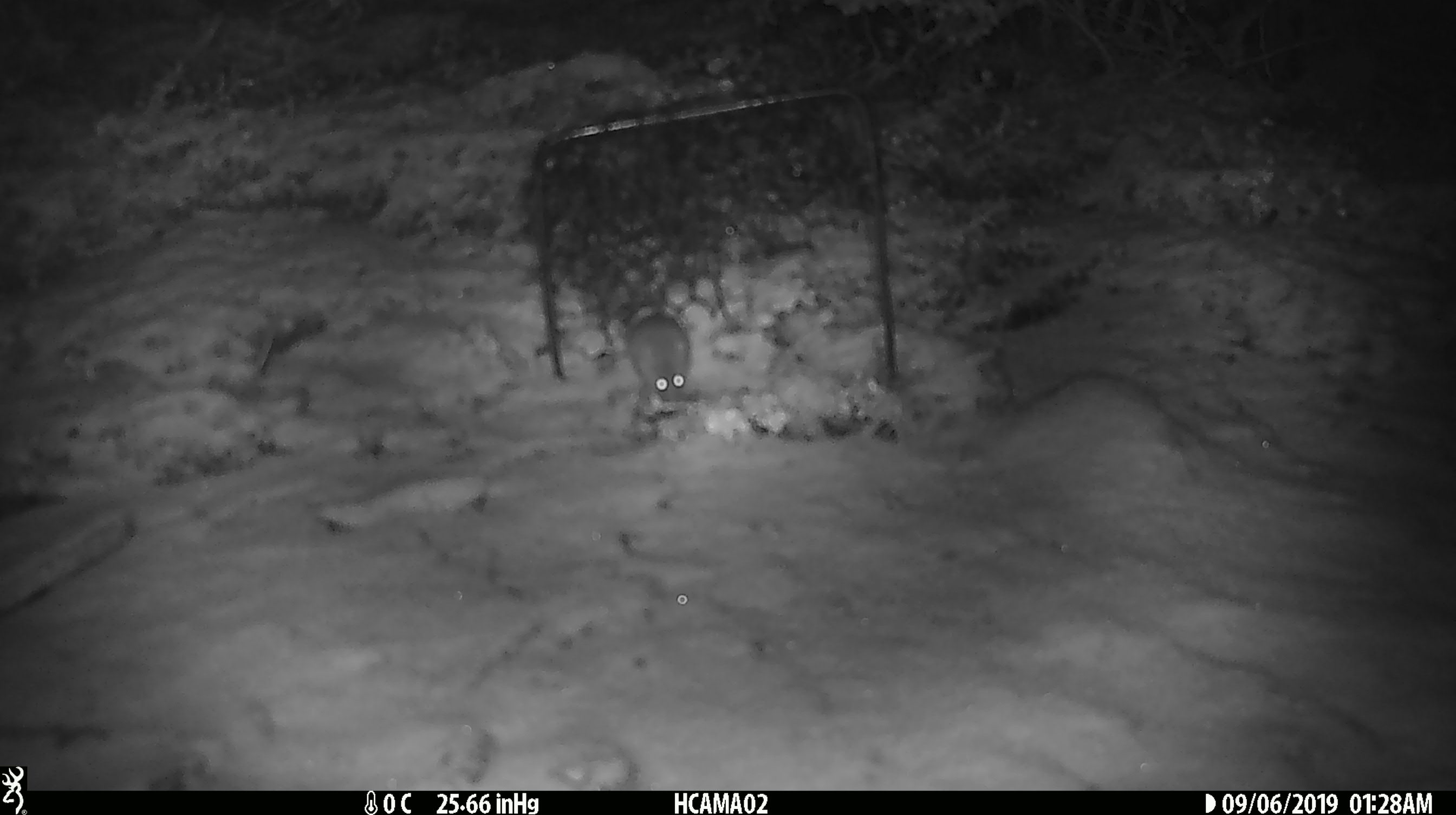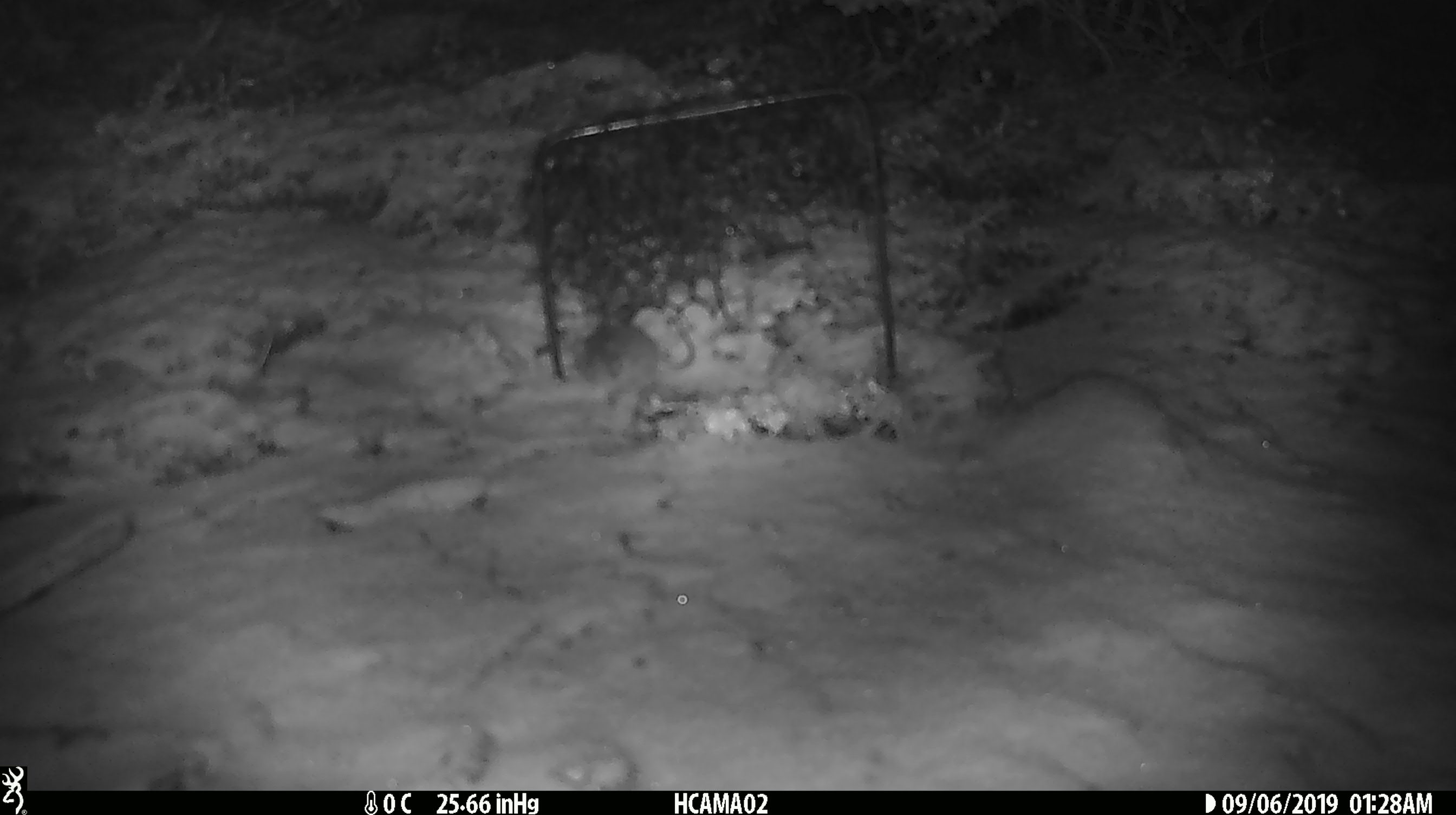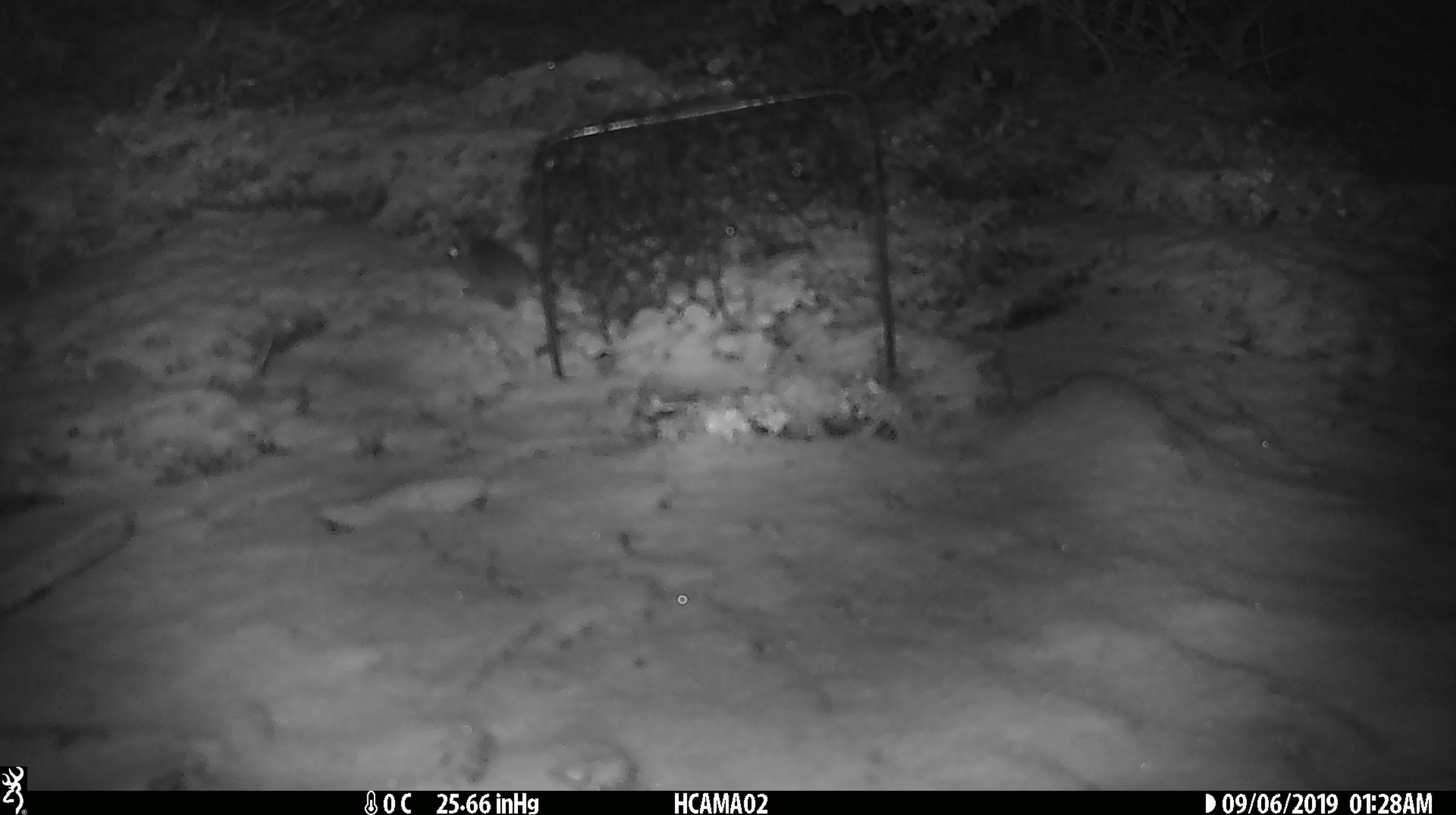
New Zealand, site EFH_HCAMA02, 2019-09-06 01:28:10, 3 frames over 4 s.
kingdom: Animalia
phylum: Chordata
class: Mammalia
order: Rodentia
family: Muridae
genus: Mus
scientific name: Mus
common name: mouse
Mouse (Mus).